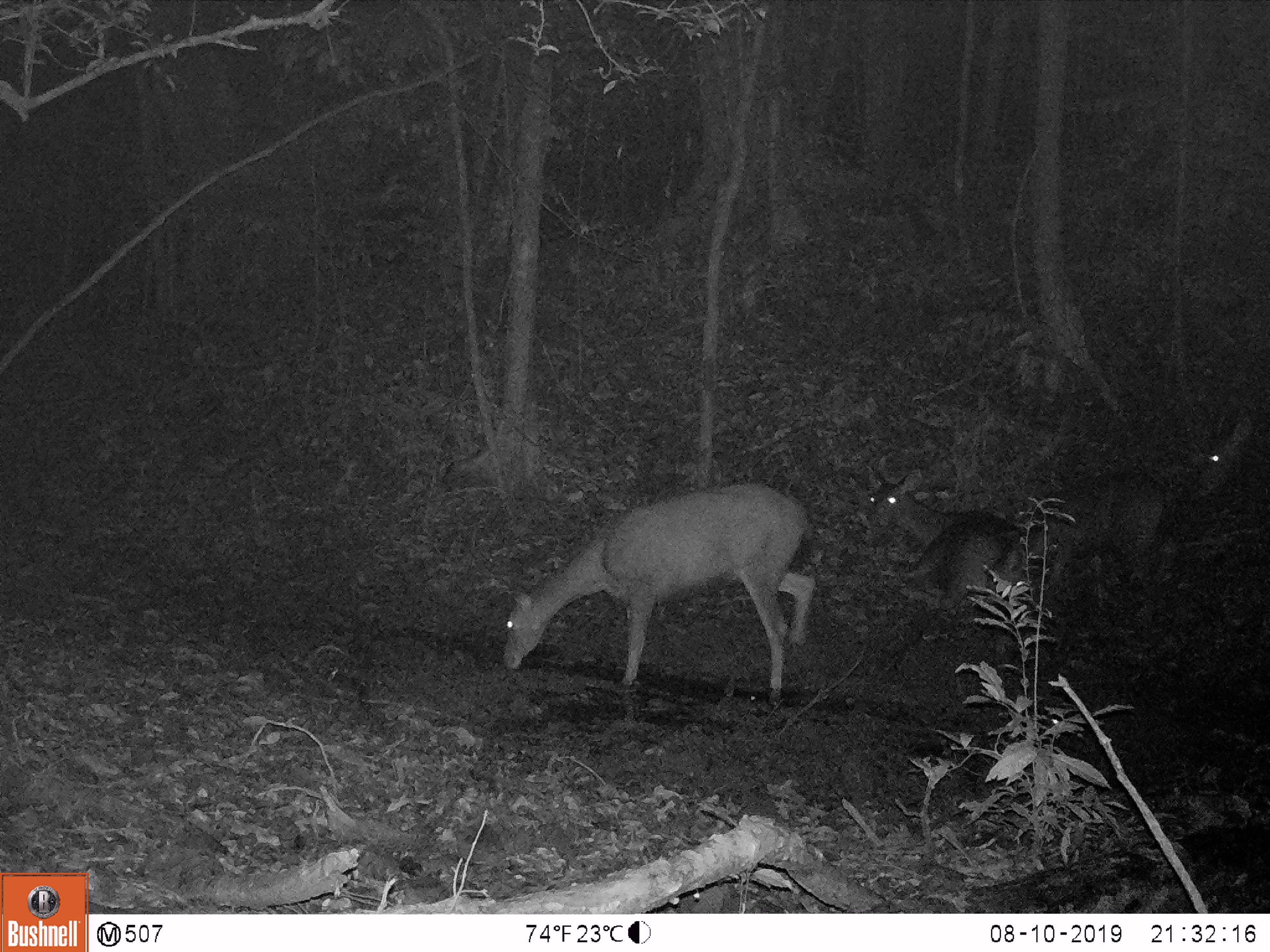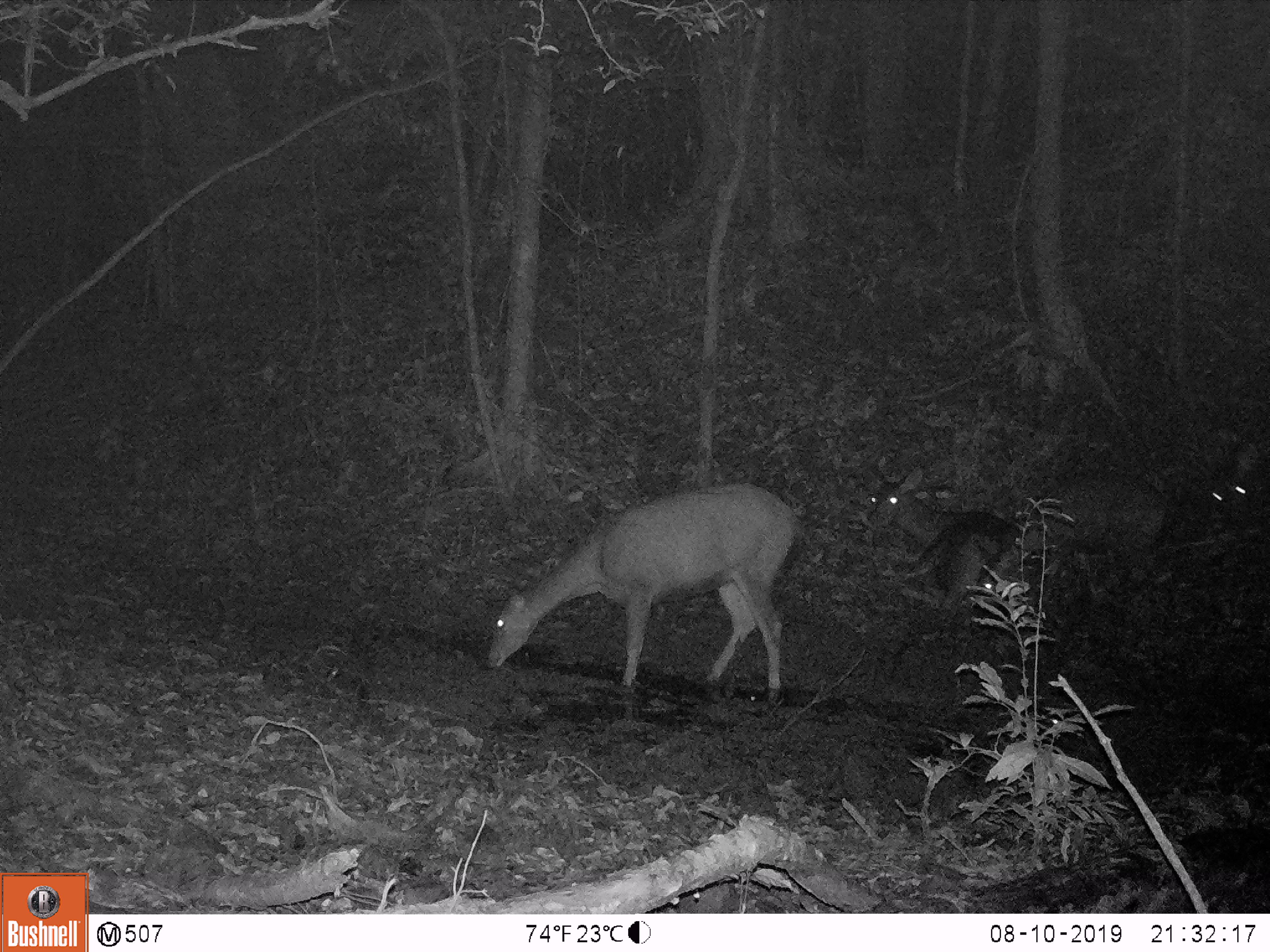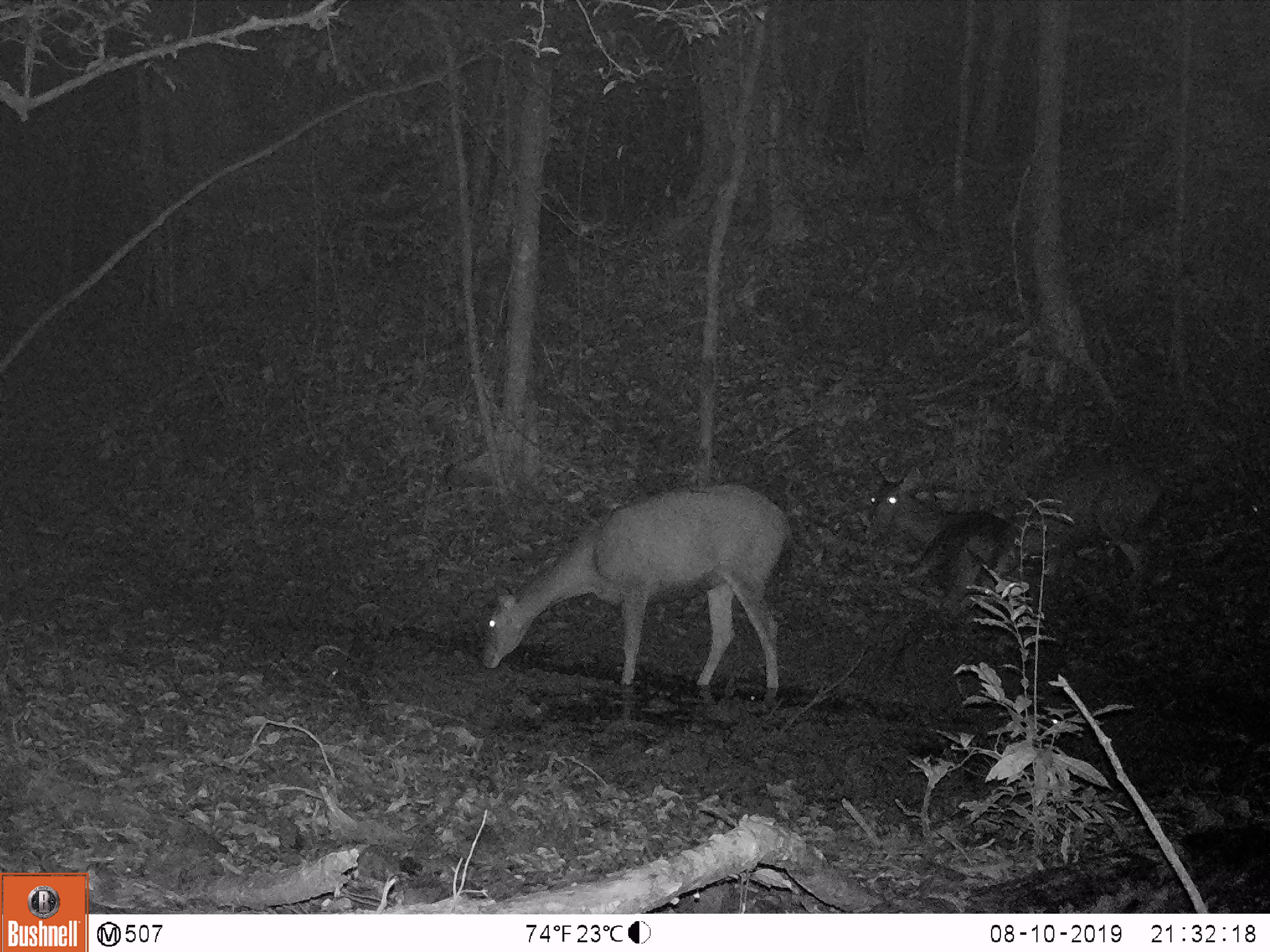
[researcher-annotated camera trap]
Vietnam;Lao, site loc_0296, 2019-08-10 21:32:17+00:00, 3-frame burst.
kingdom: Animalia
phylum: Chordata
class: Mammalia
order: Artiodactyla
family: Cervidae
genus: Rusa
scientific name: Rusa unicolor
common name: sambar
Sambar (Rusa unicolor). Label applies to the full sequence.